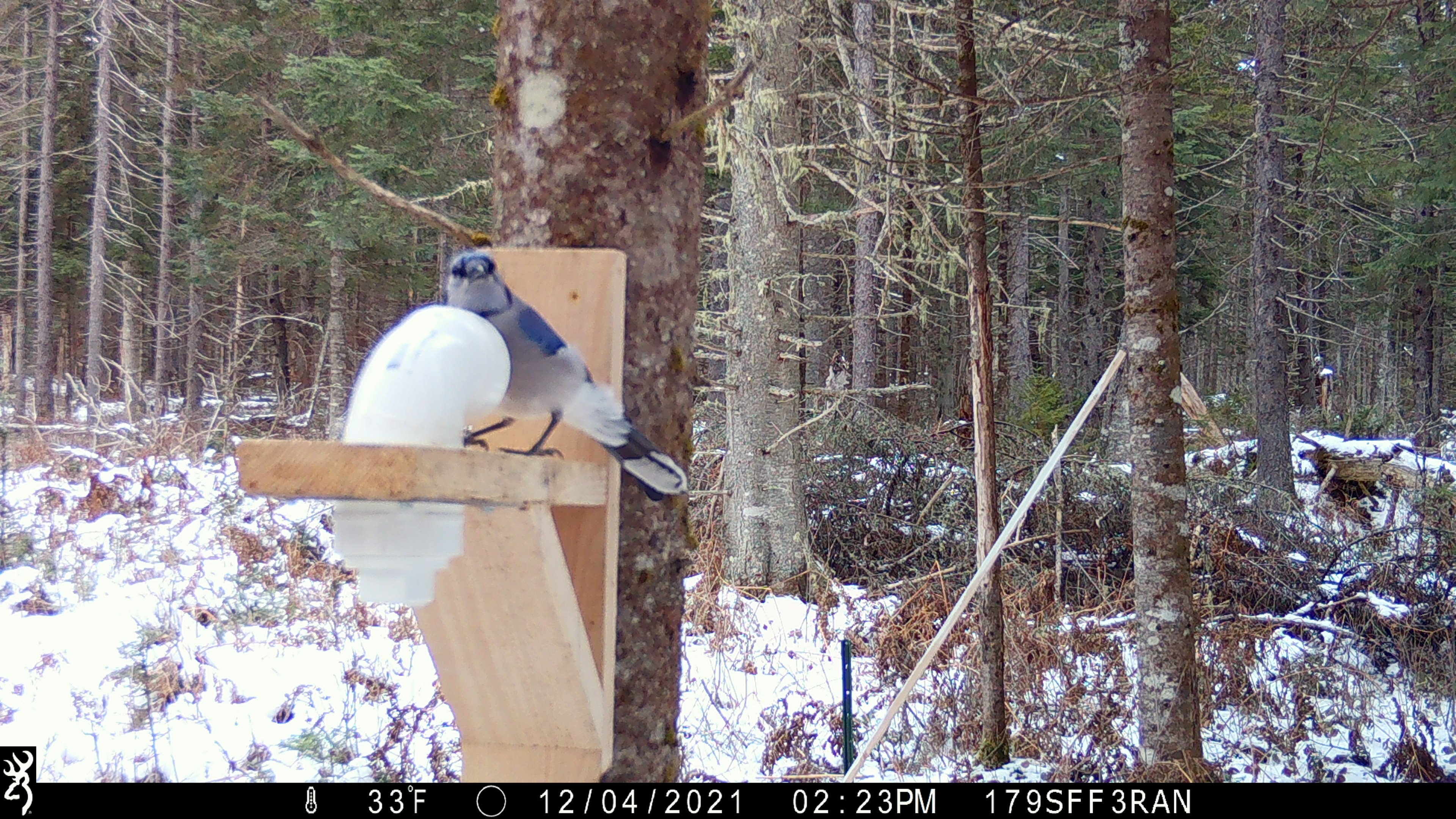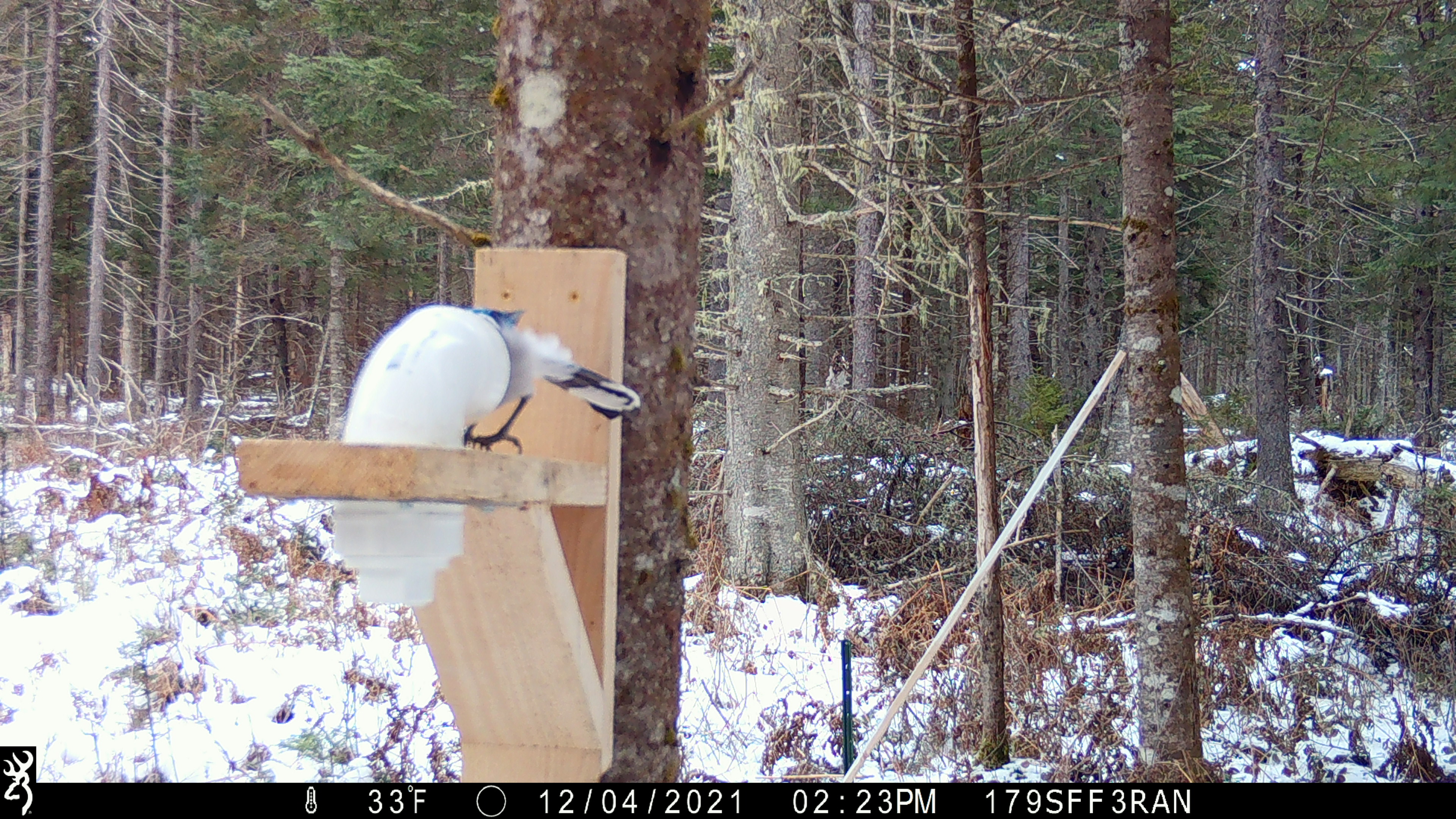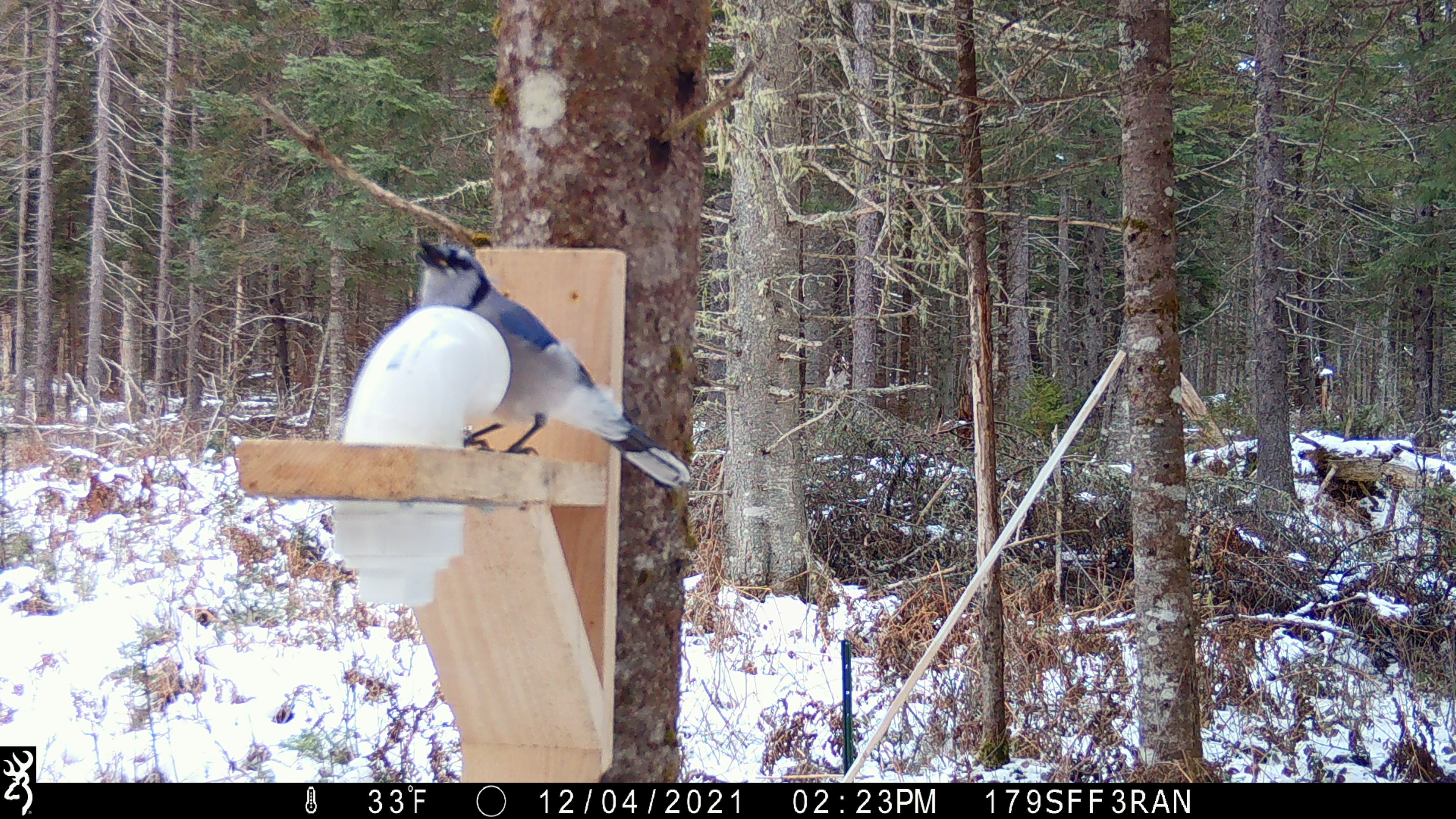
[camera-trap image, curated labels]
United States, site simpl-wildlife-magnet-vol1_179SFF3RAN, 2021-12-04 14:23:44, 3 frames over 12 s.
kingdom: Animalia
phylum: Chordata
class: Aves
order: Passeriformes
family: Corvidae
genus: Cyanocitta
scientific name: Cyanocitta cristata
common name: blue jay